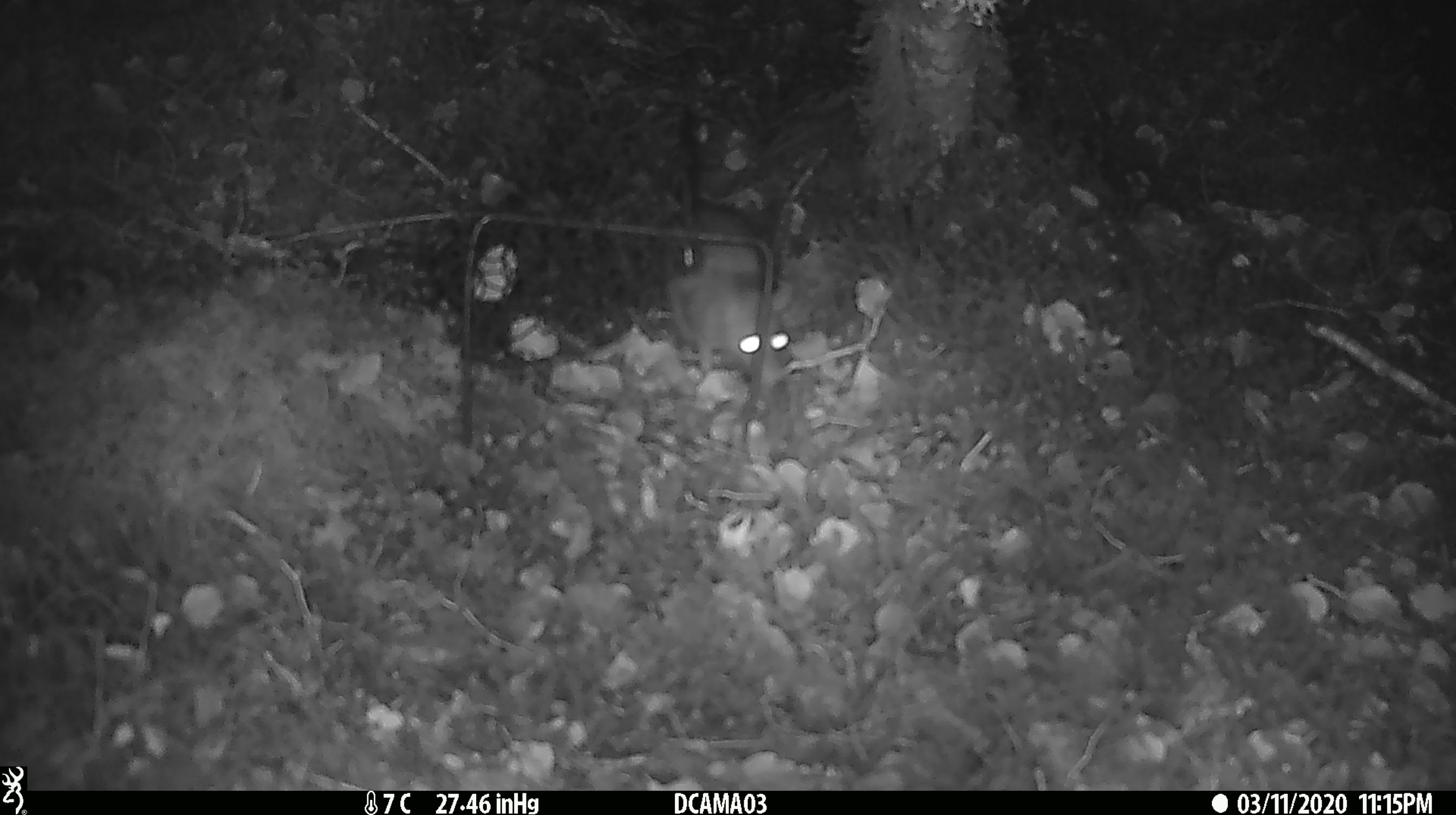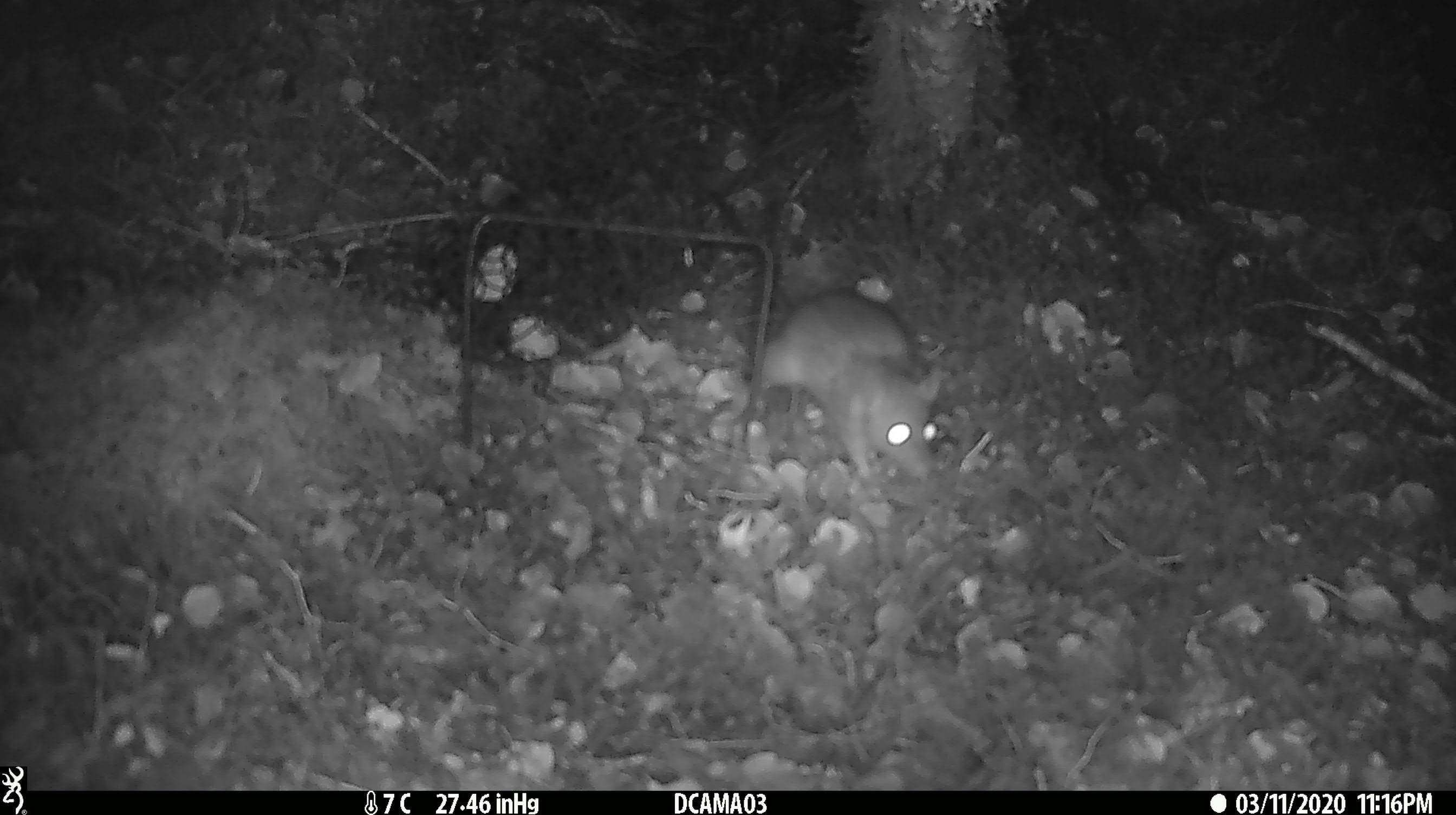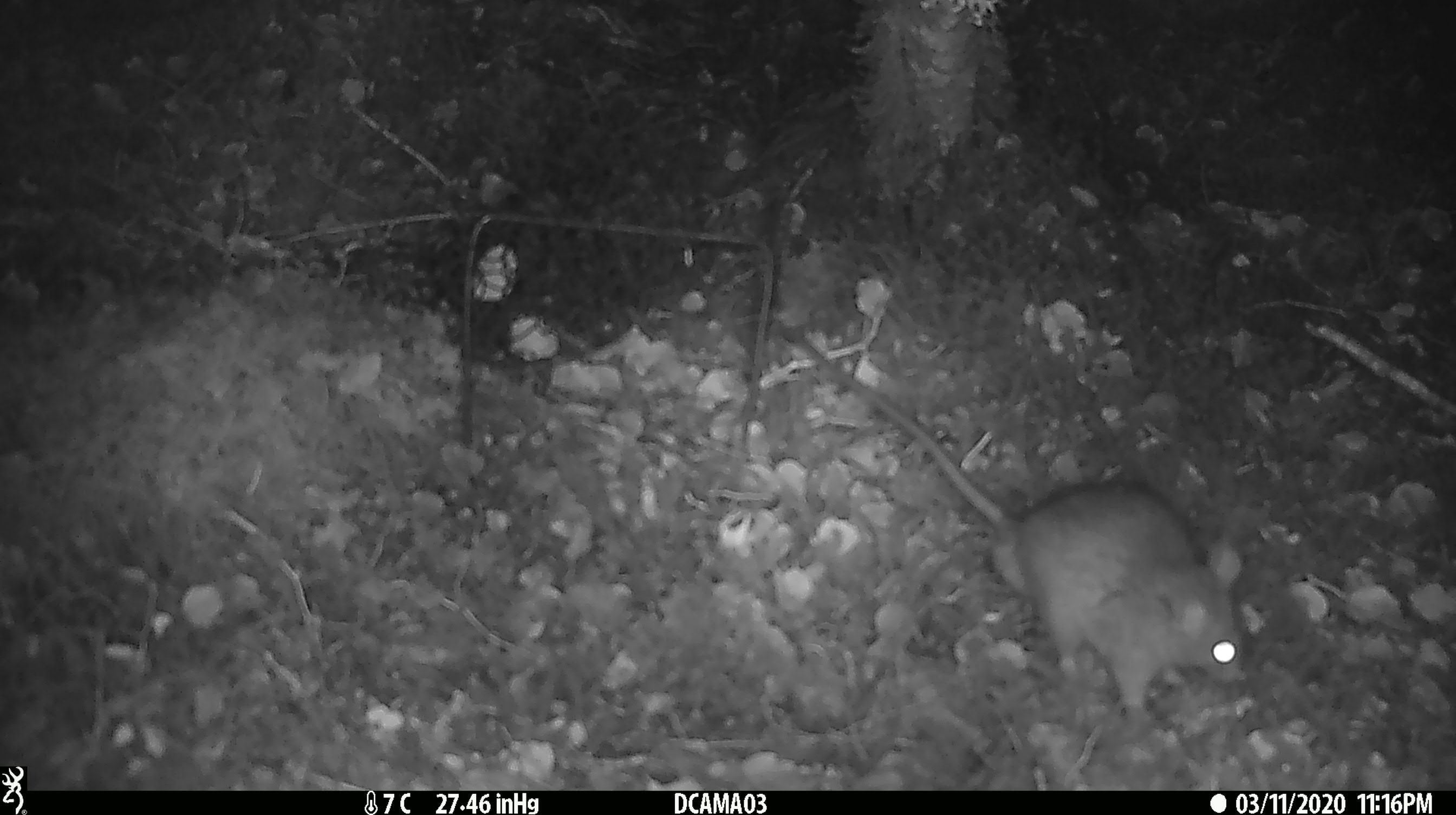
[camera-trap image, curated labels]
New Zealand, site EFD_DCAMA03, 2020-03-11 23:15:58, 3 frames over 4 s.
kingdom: Animalia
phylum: Chordata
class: Mammalia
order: Rodentia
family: Muridae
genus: Rattus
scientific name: Rattus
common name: rat